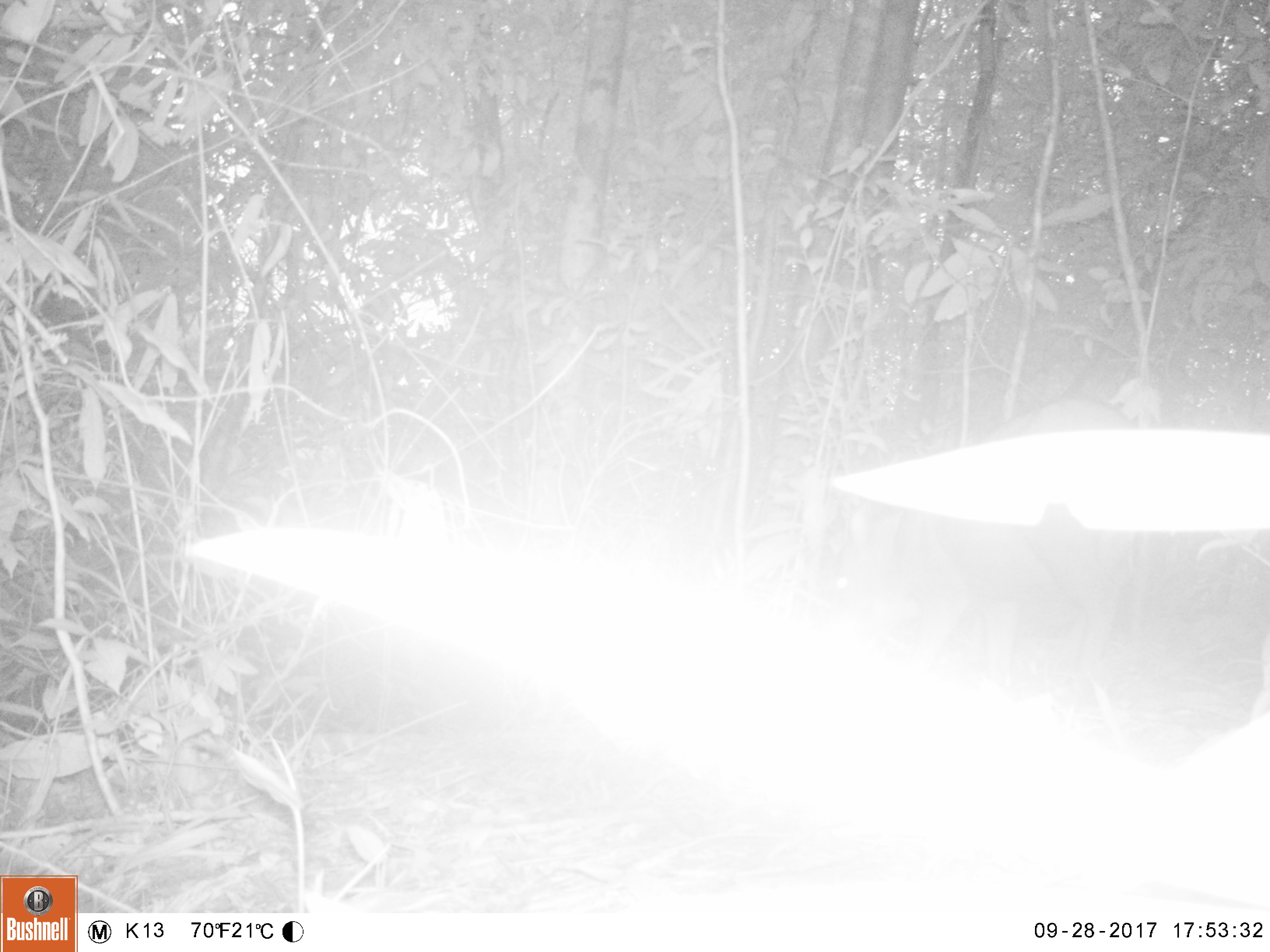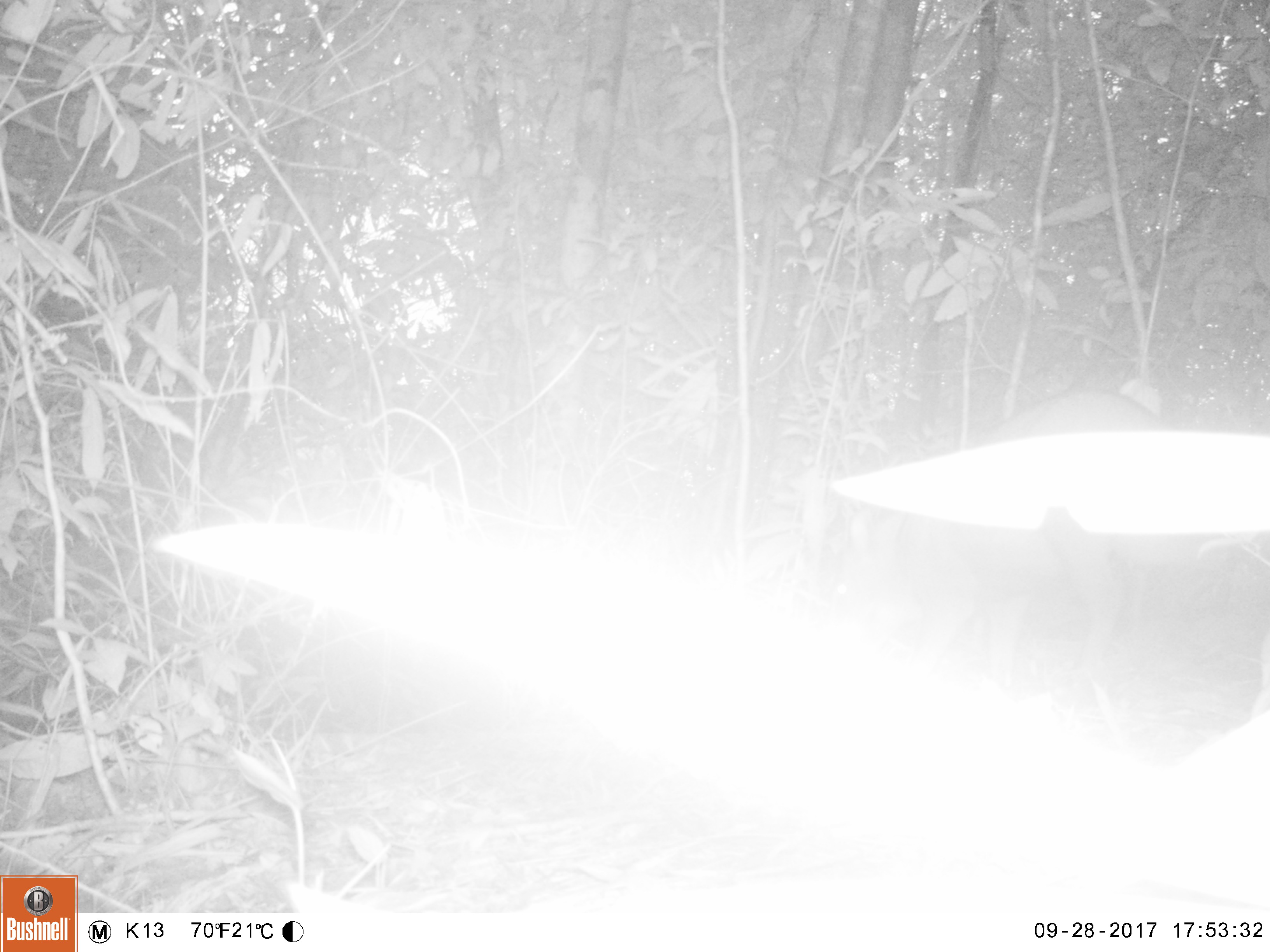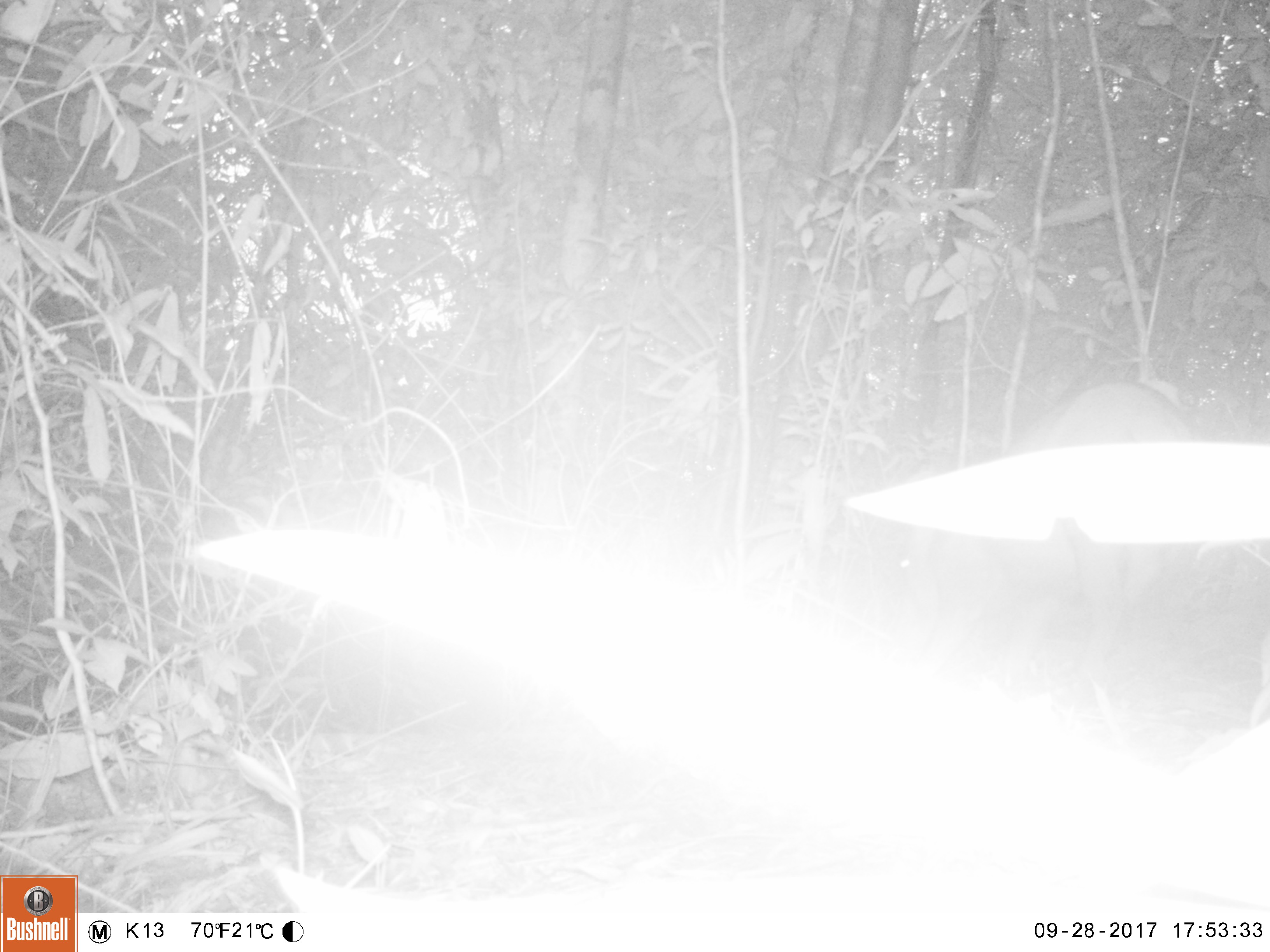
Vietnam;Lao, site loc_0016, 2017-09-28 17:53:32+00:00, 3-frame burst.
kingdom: Animalia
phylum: Chordata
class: Mammalia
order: Artiodactyla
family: Suidae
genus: Sus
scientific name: Sus scrofa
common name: eurasian wild pig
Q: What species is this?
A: Eurasian wild pig (Sus scrofa).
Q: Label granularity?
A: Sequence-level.